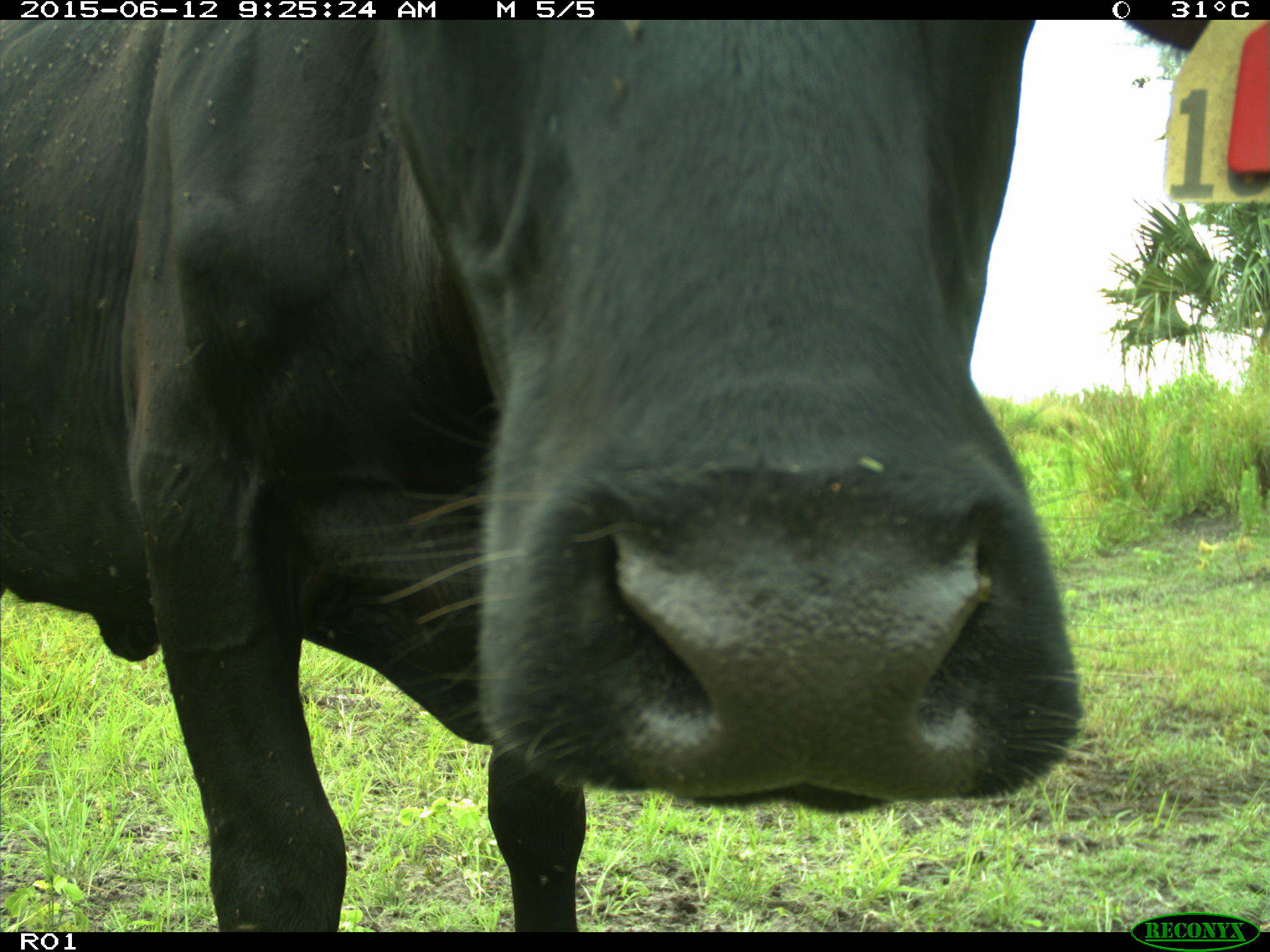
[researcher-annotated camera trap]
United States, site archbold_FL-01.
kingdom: Animalia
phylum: Chordata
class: Mammalia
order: Artiodactyla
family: Bovidae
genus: Bos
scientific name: Bos taurus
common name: domestic cow